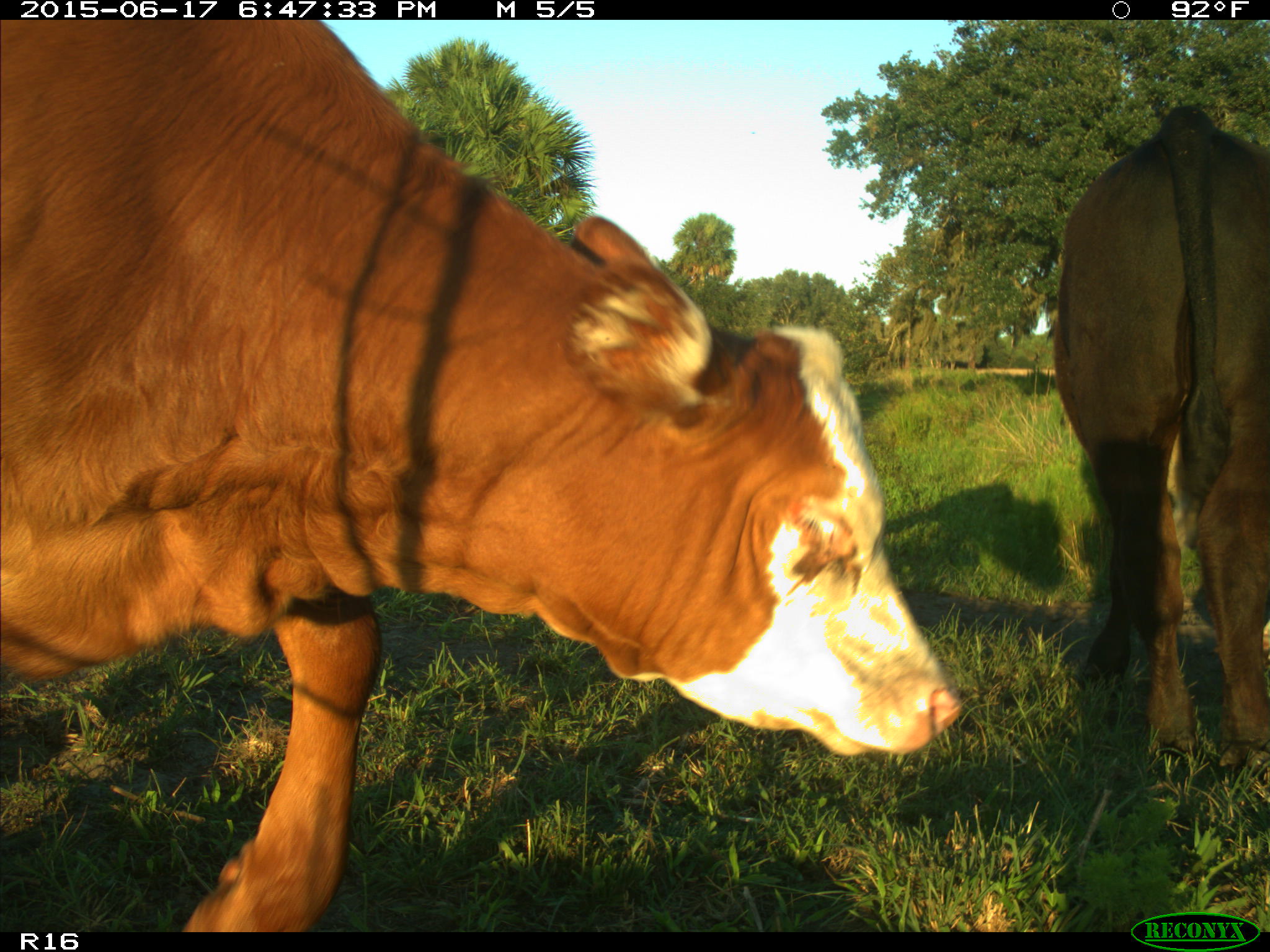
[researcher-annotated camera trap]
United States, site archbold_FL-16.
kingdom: Animalia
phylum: Chordata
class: Mammalia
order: Artiodactyla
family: Bovidae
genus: Bos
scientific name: Bos taurus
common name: domestic cow